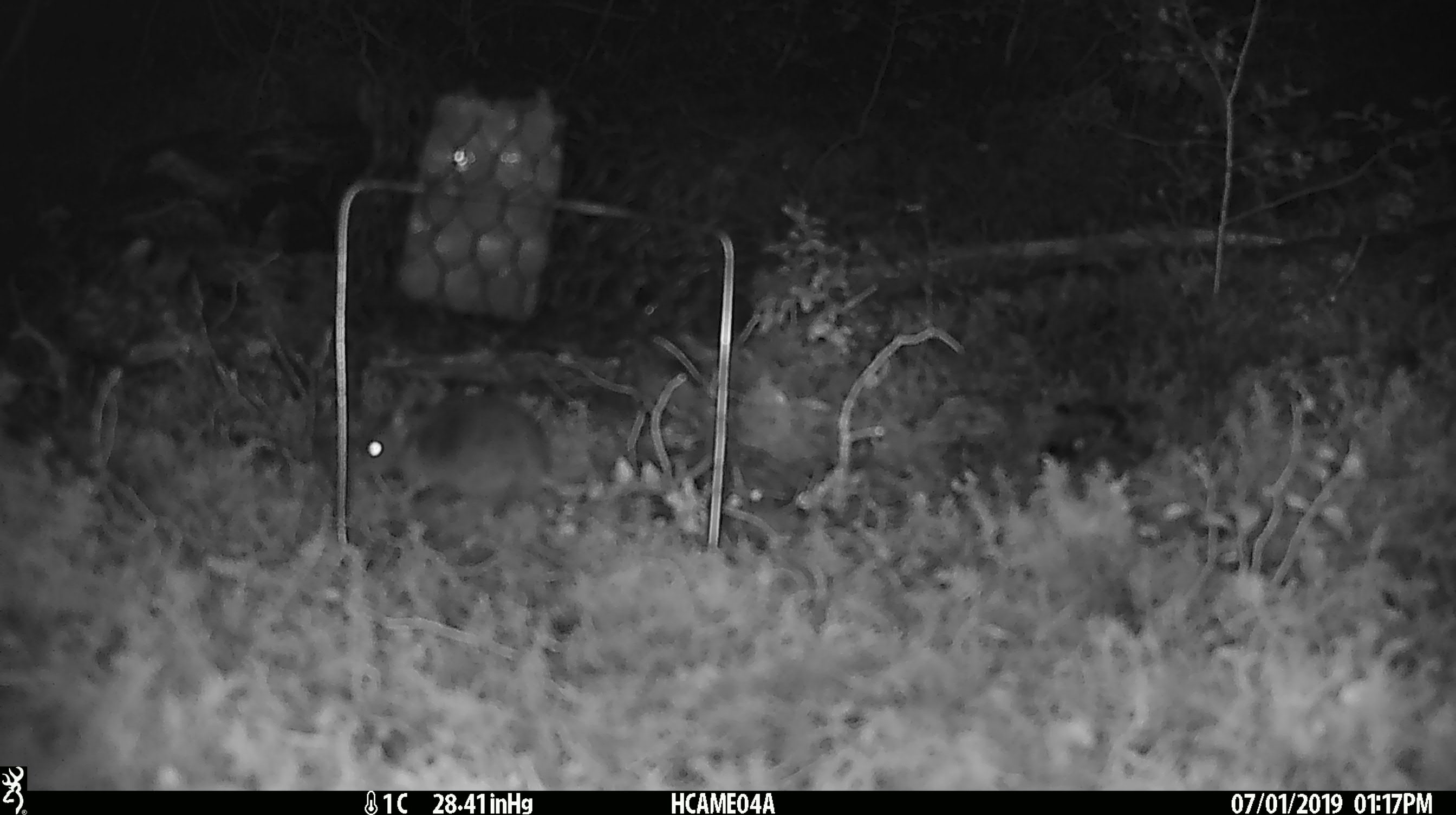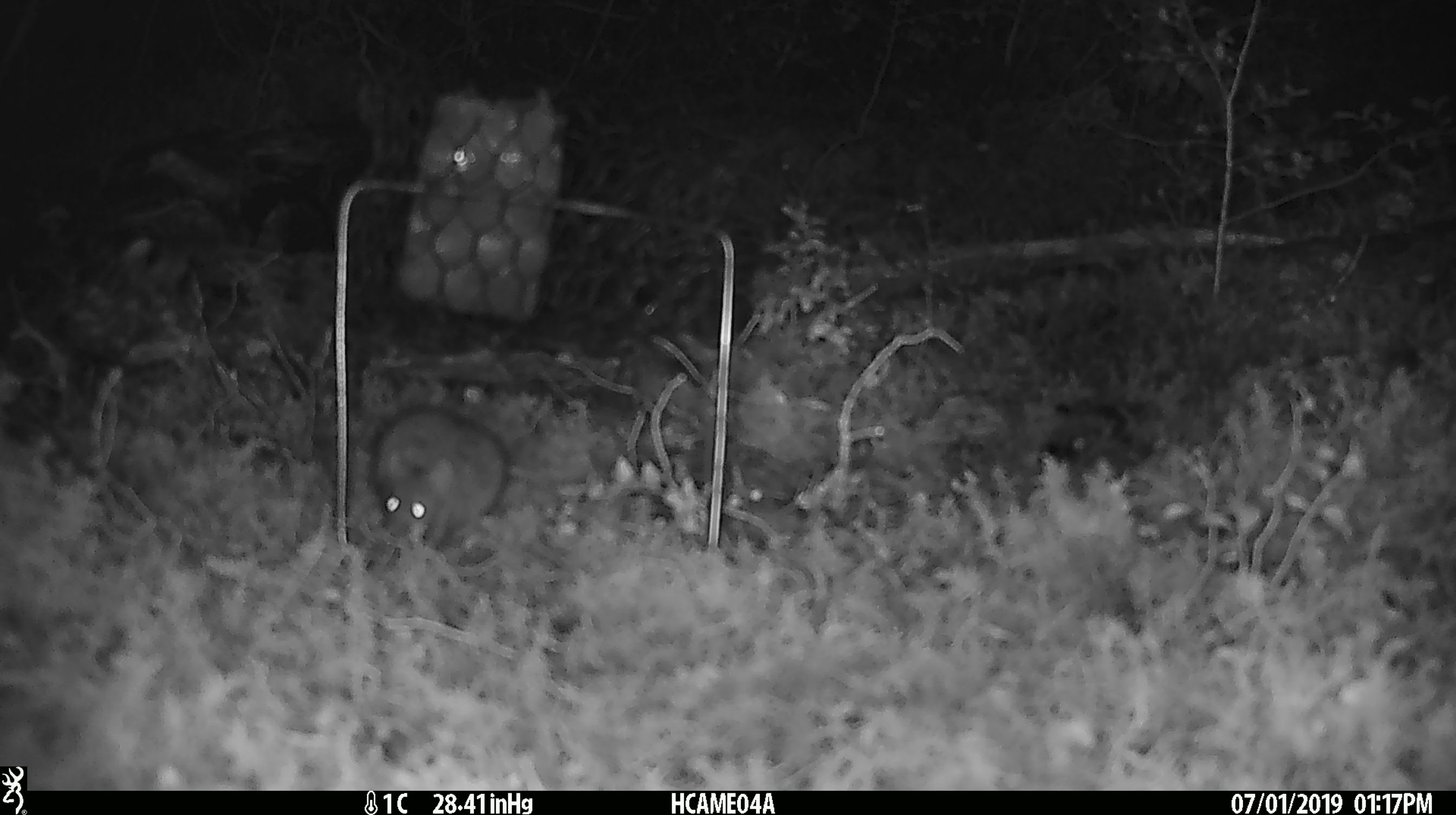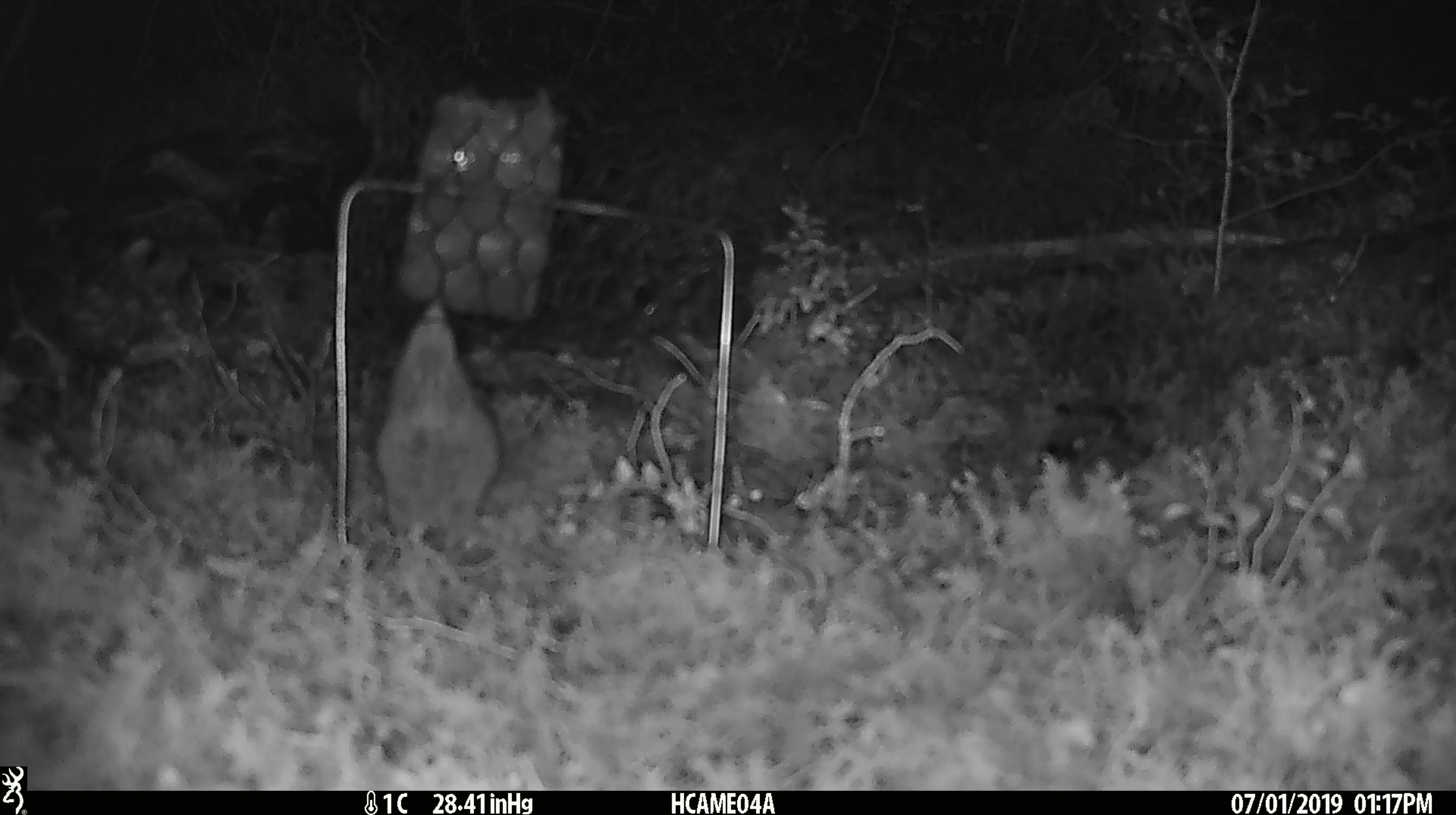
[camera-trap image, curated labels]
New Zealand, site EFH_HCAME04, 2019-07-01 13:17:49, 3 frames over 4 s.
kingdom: Animalia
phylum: Chordata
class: Mammalia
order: Rodentia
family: Muridae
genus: Mus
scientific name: Mus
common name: mouse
Mouse (Mus).